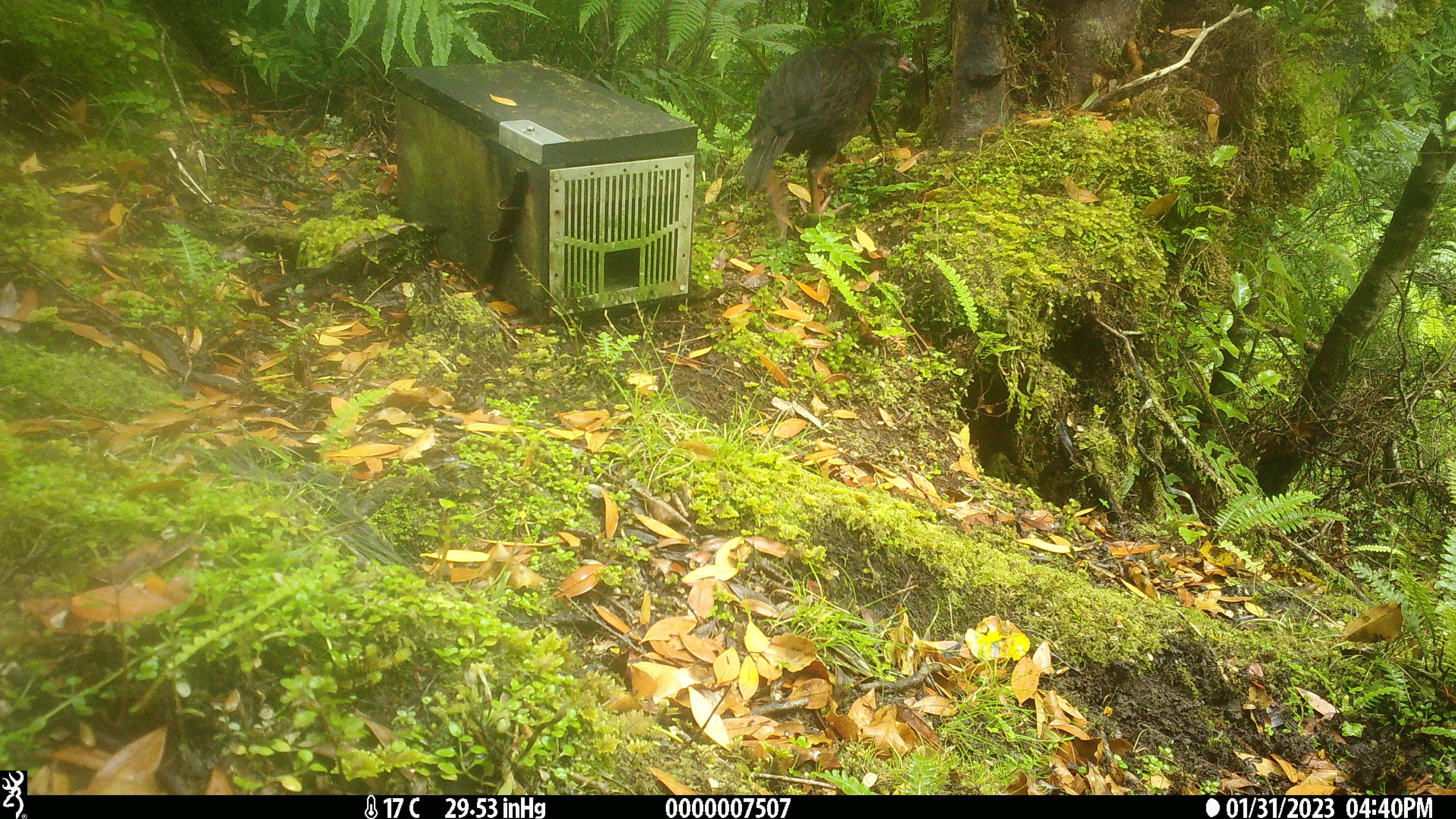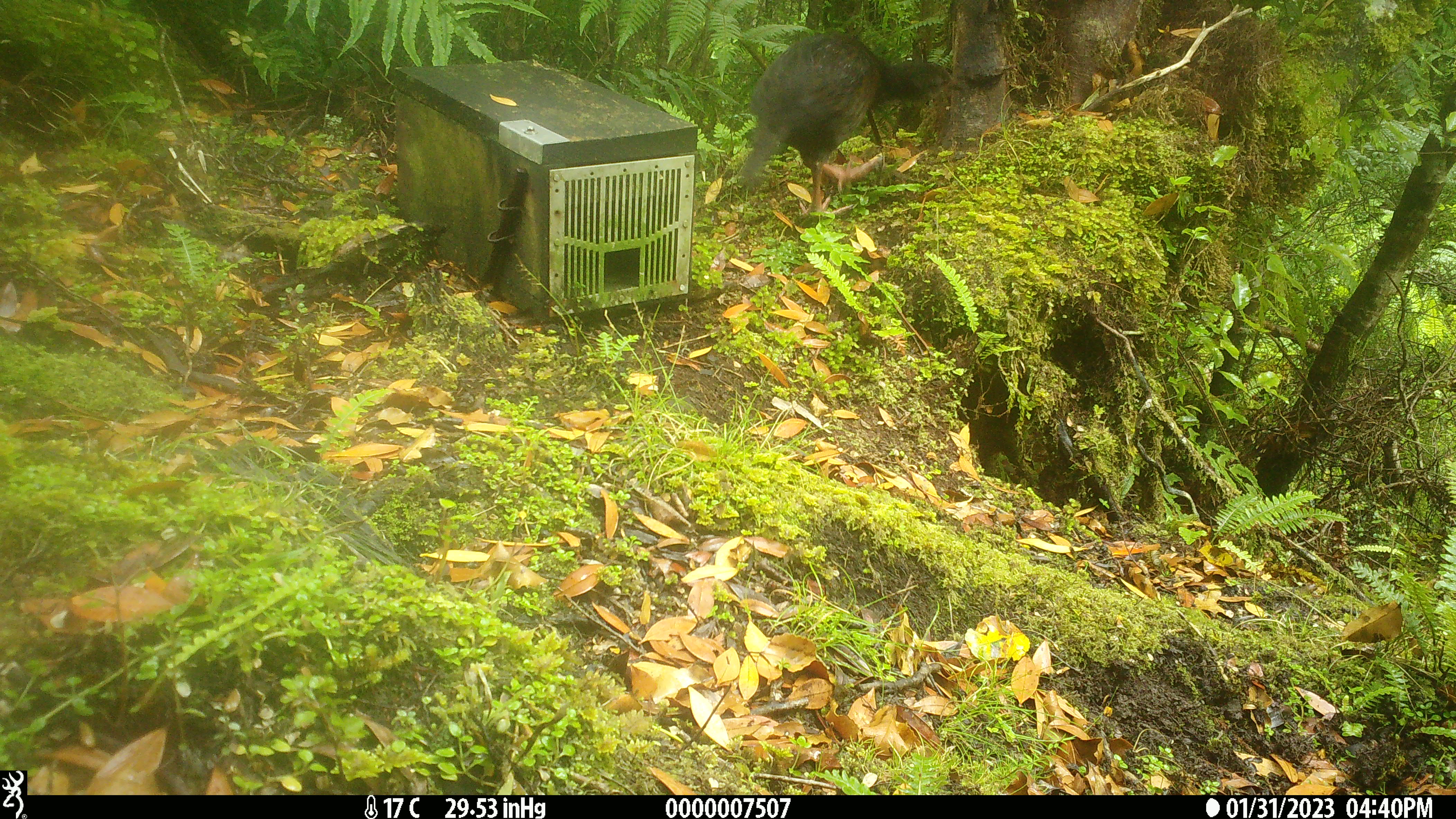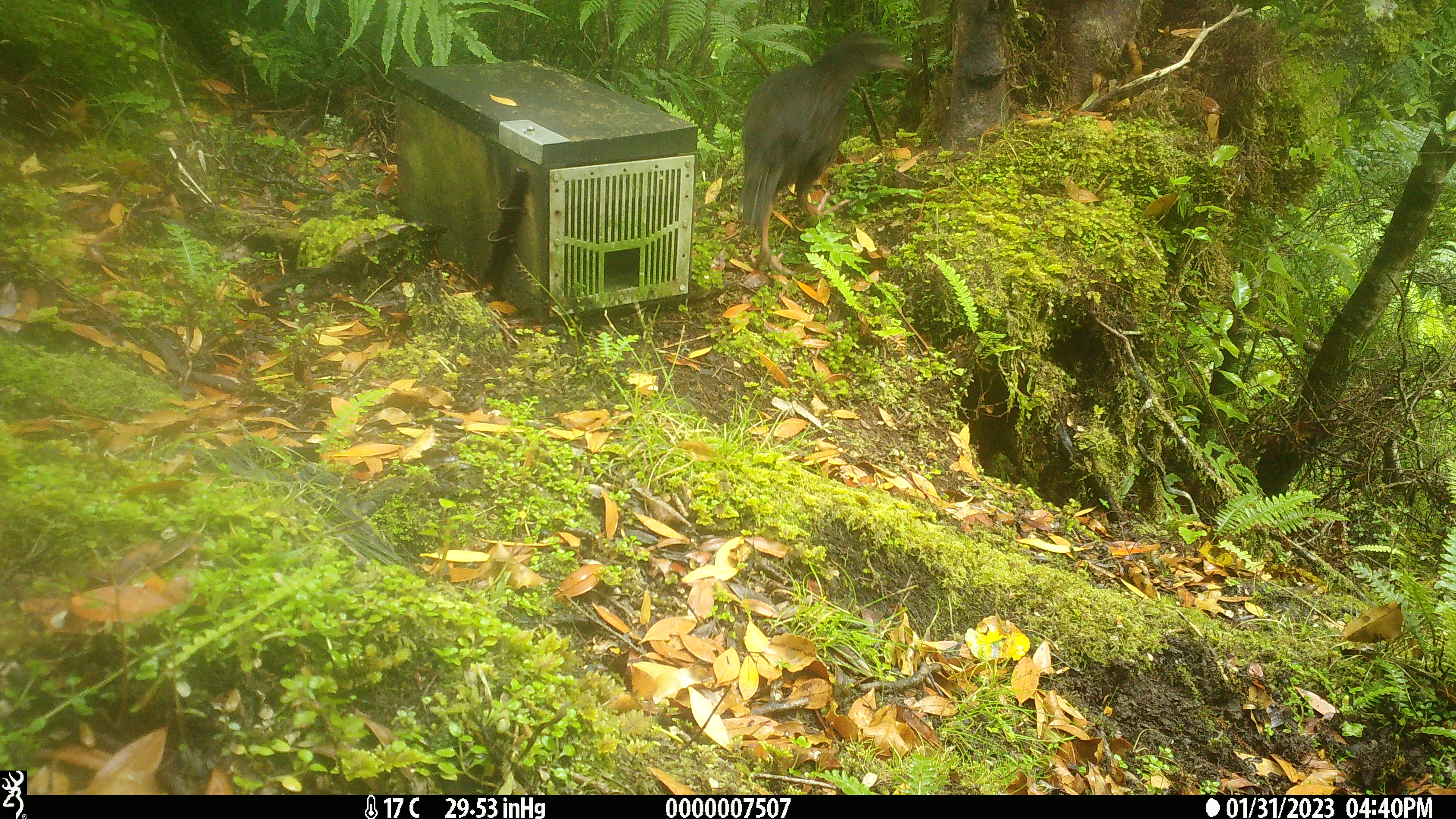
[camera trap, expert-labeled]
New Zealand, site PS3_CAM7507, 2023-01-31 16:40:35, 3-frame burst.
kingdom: Animalia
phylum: Chordata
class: Aves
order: Gruiformes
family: Rallidae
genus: Gallirallus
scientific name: Gallirallus australis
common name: weka